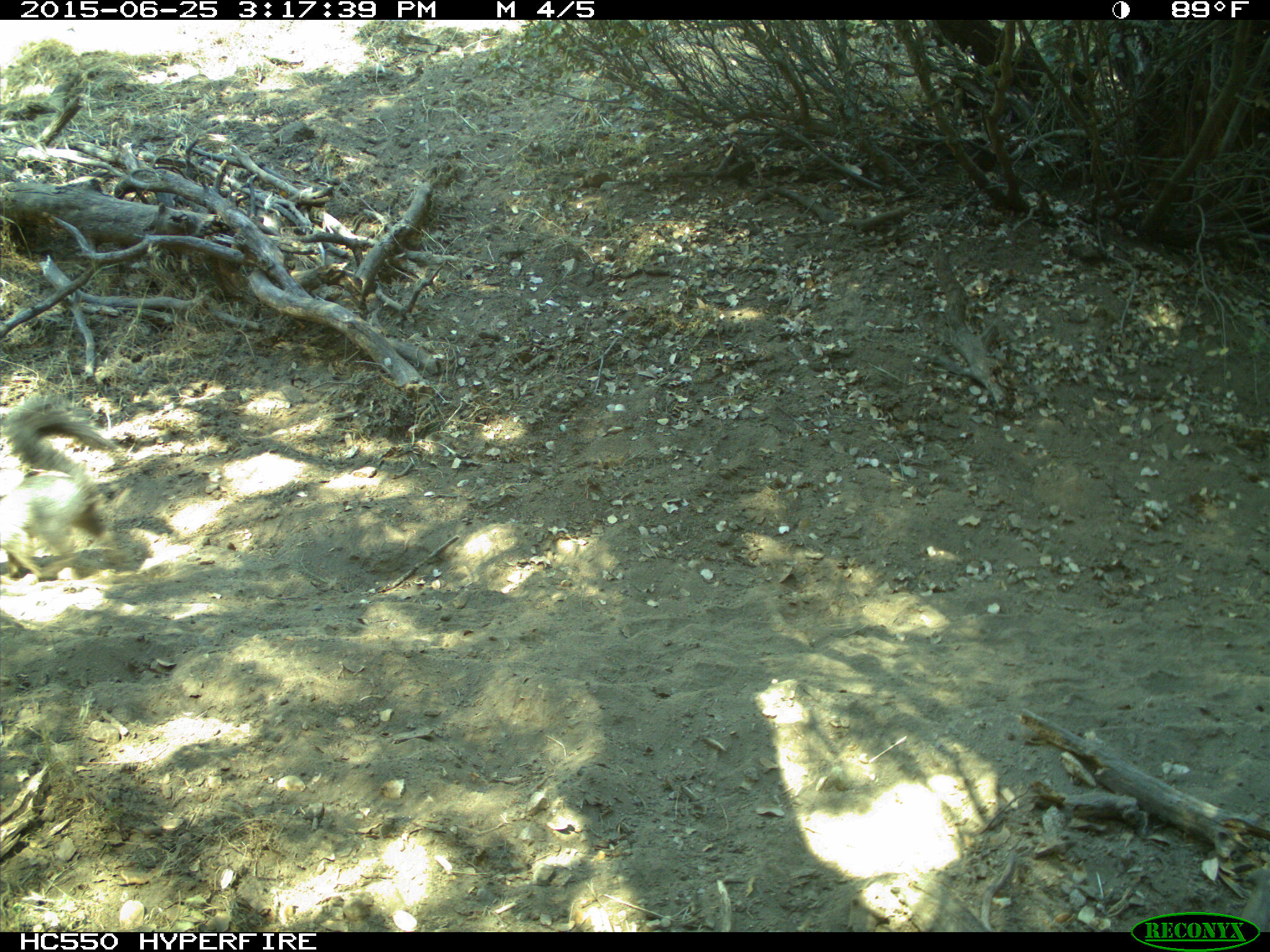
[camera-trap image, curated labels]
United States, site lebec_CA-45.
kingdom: Animalia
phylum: Chordata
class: Mammalia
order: Rodentia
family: Sciuridae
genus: Sciurus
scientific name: Sciurus carolinensis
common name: eastern gray squirrel